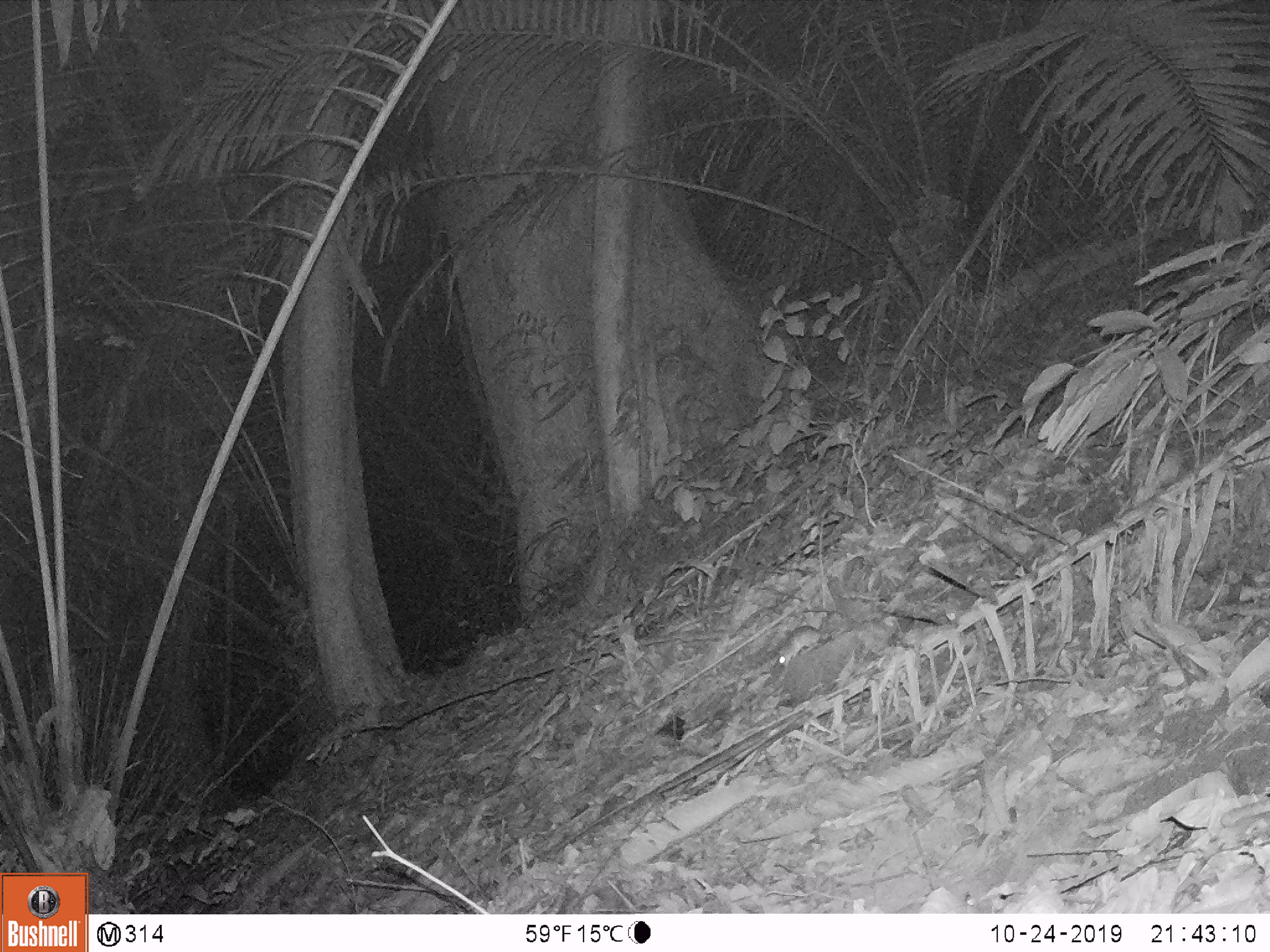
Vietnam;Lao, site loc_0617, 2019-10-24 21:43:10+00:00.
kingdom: Animalia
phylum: Chordata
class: Mammalia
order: Rodentia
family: Muridae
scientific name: Muridae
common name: old-world mice and rats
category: unidentified murid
Unidentified murid (old-world mice and rats) (Muridae). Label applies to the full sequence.